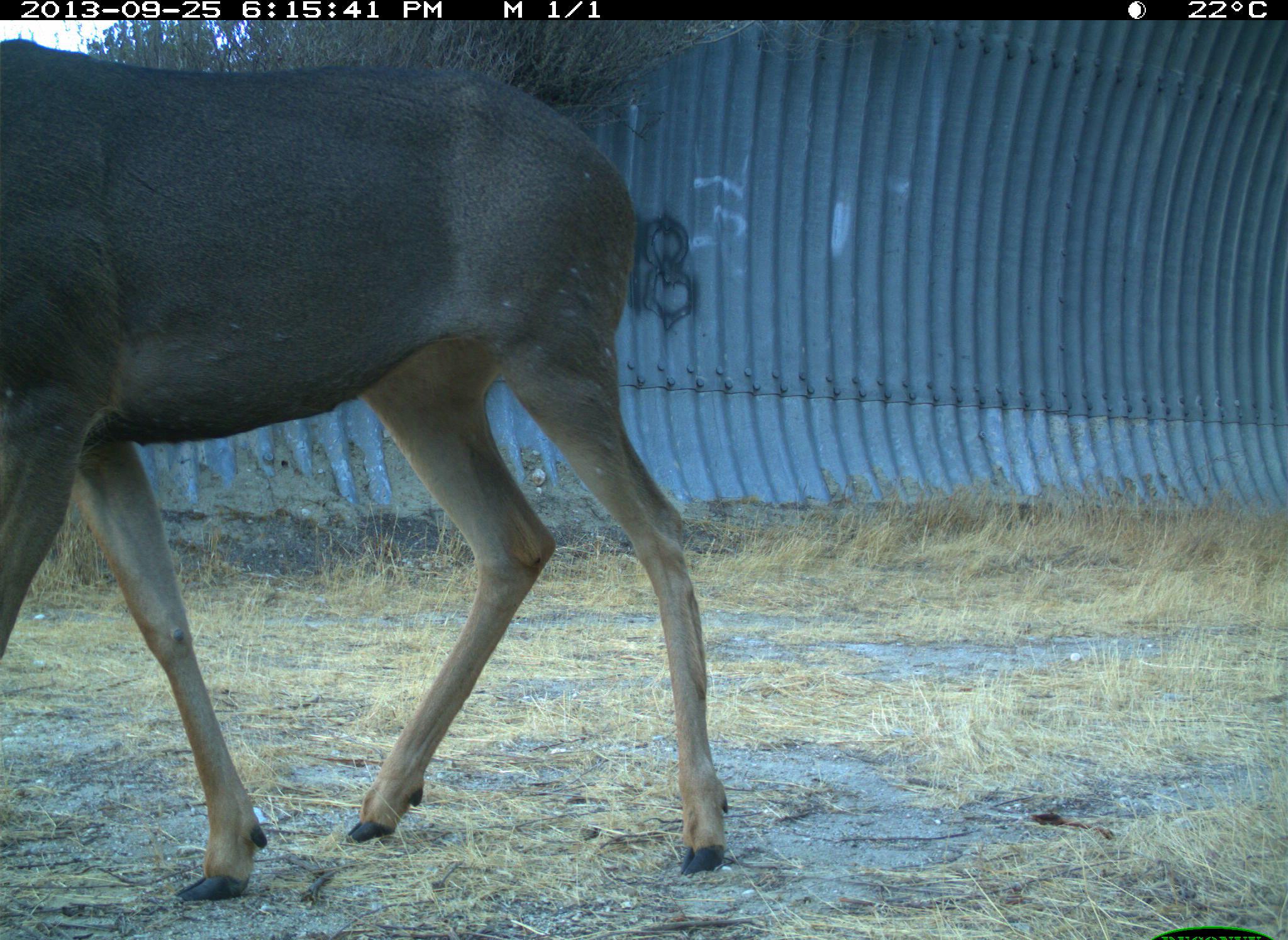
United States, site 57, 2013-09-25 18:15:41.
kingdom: Animalia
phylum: Chordata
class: Mammalia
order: Artiodactyla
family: Cervidae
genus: Odocoileus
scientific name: Odocoileus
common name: deer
Deer (Odocoileus).